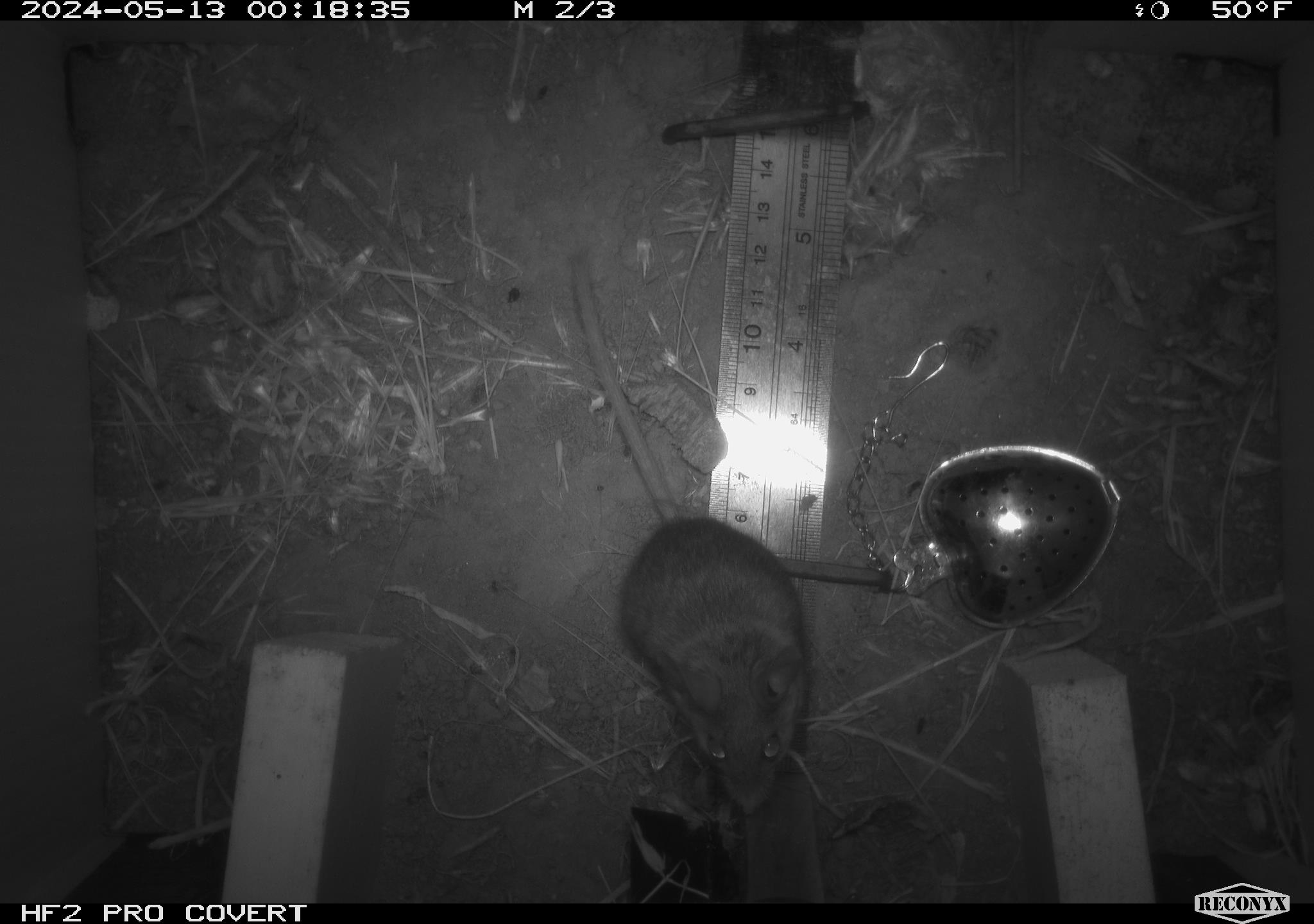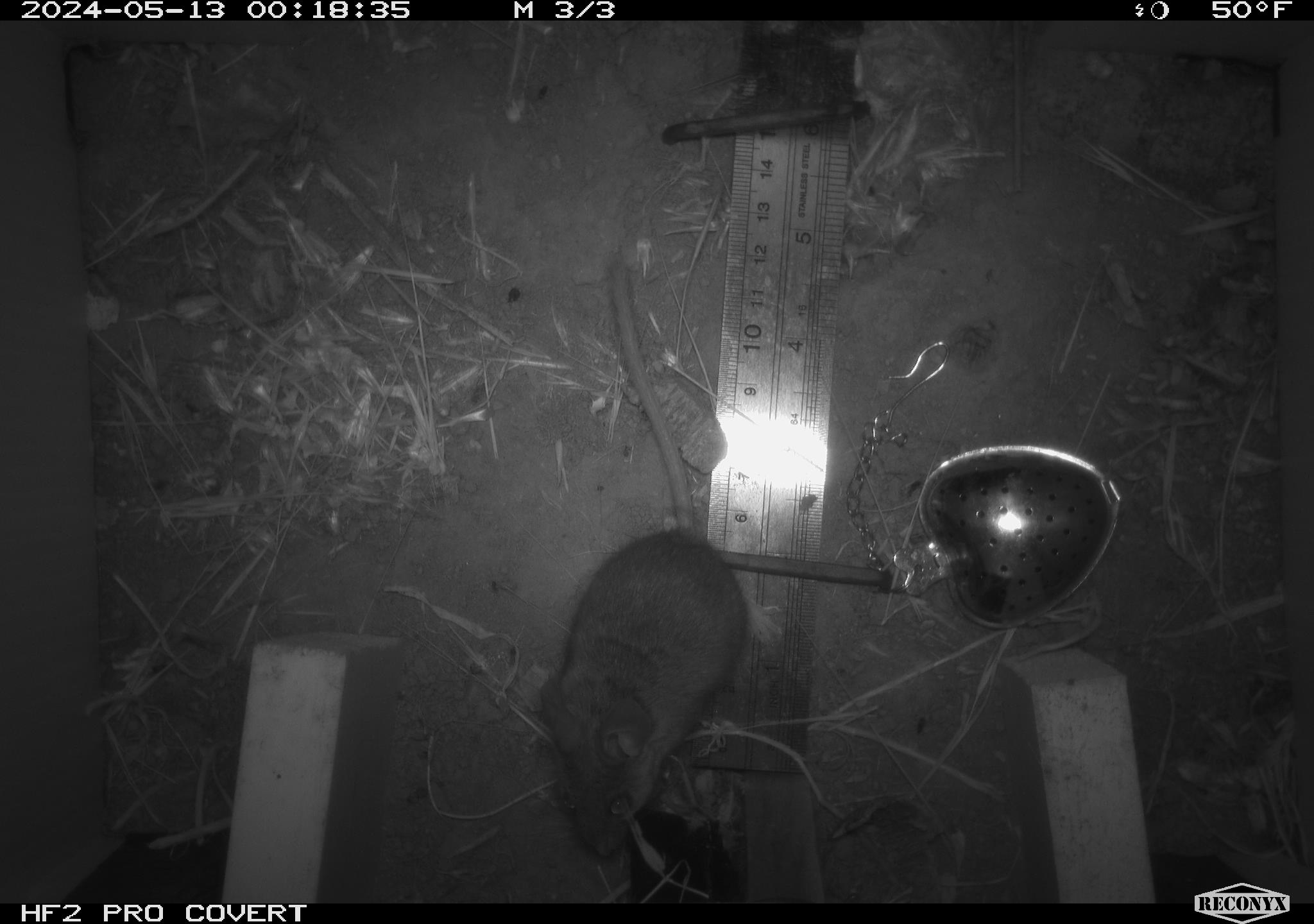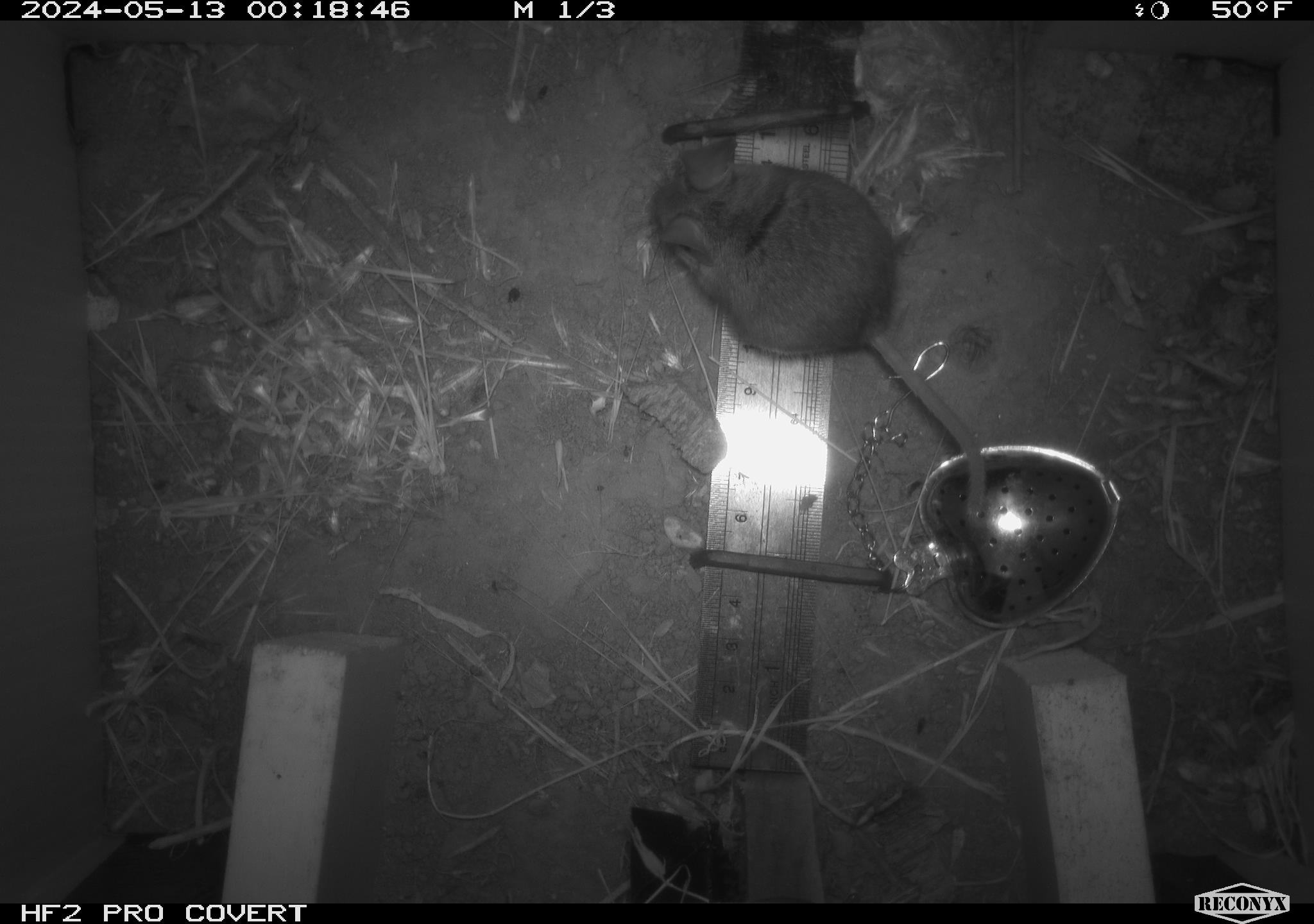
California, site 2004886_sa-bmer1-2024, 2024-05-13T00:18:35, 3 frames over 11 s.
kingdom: Animalia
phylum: Chordata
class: Mammalia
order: Rodentia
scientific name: Rodentia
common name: mouse species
Mouse species (Rodentia).